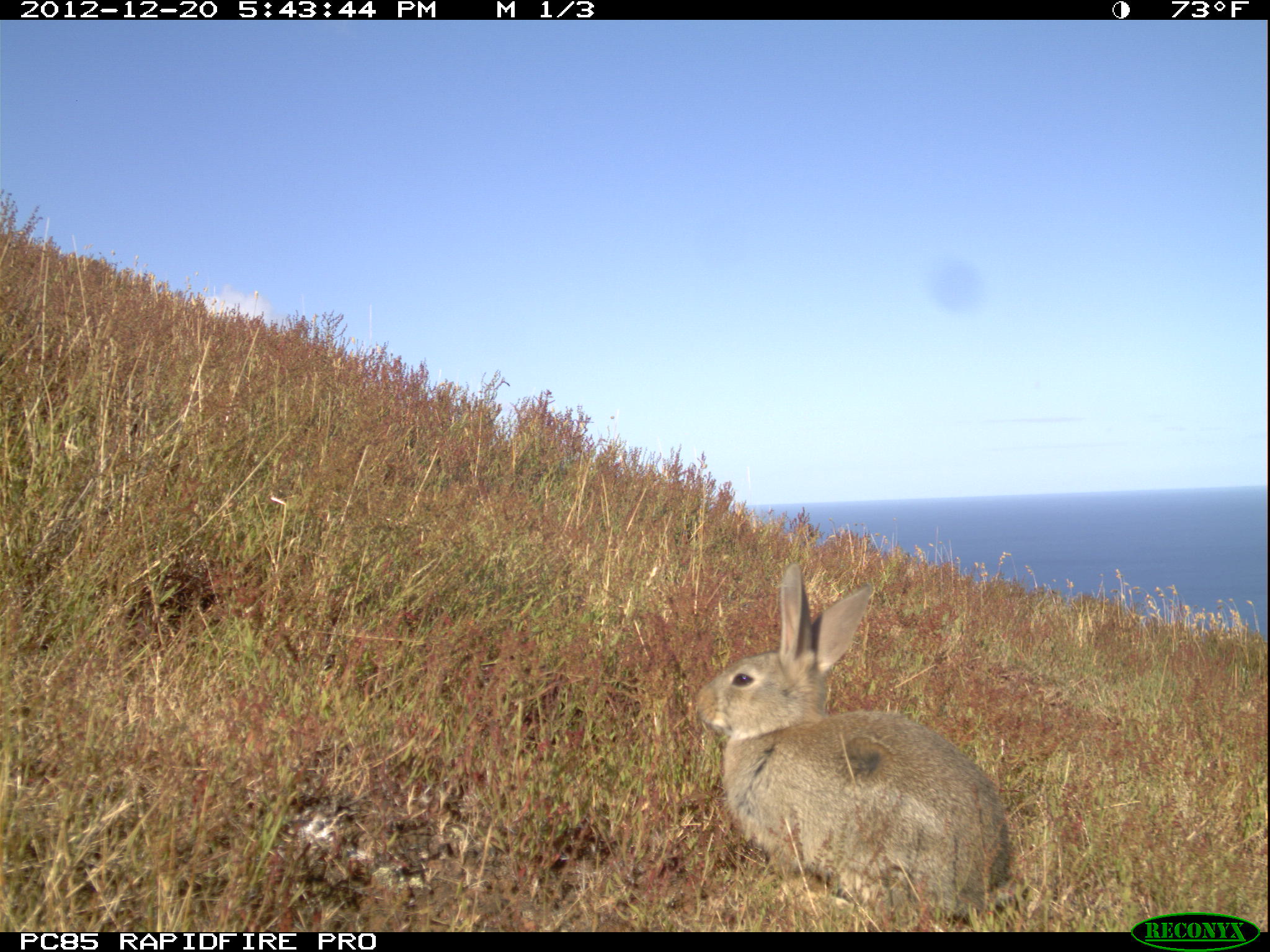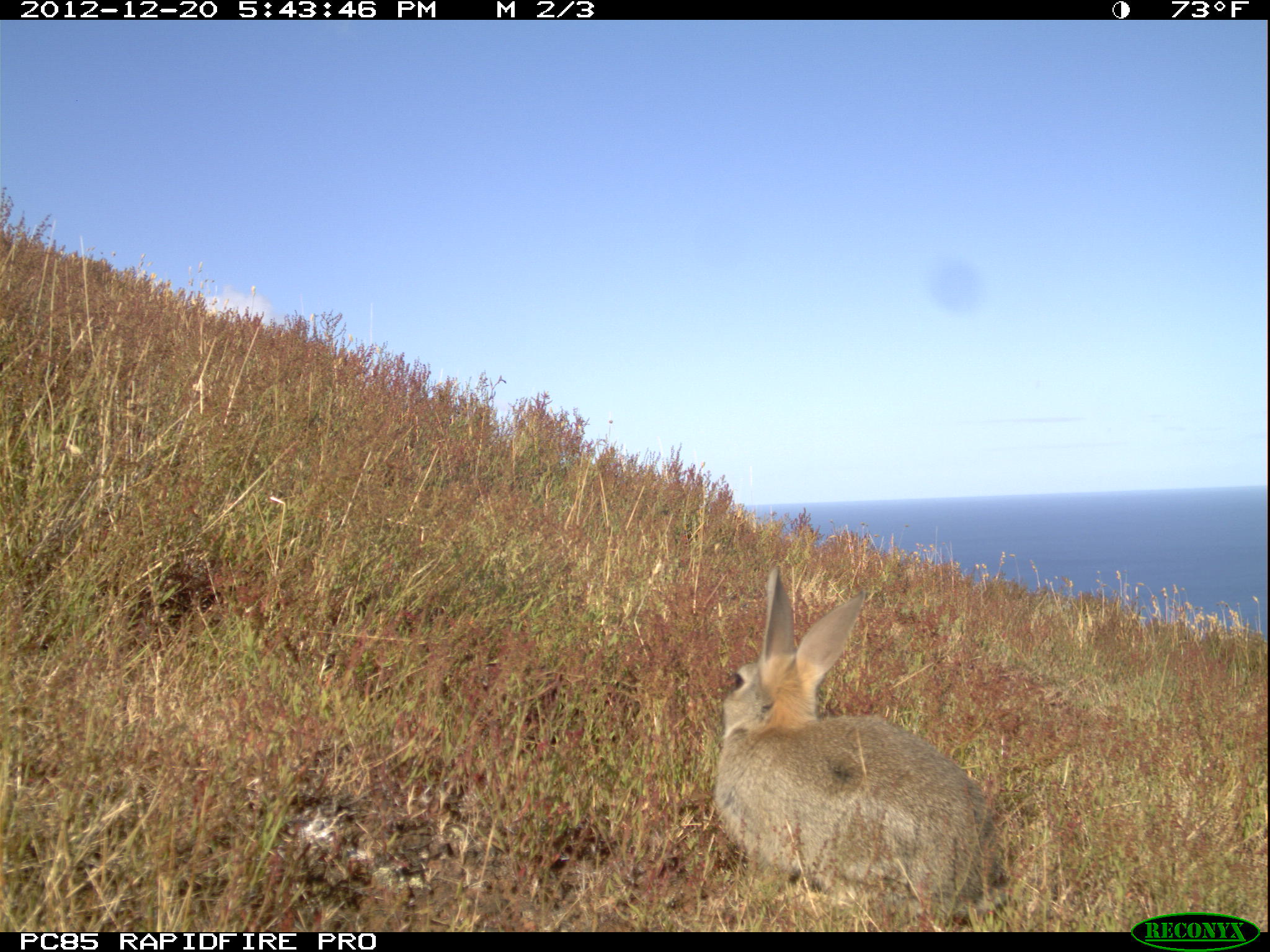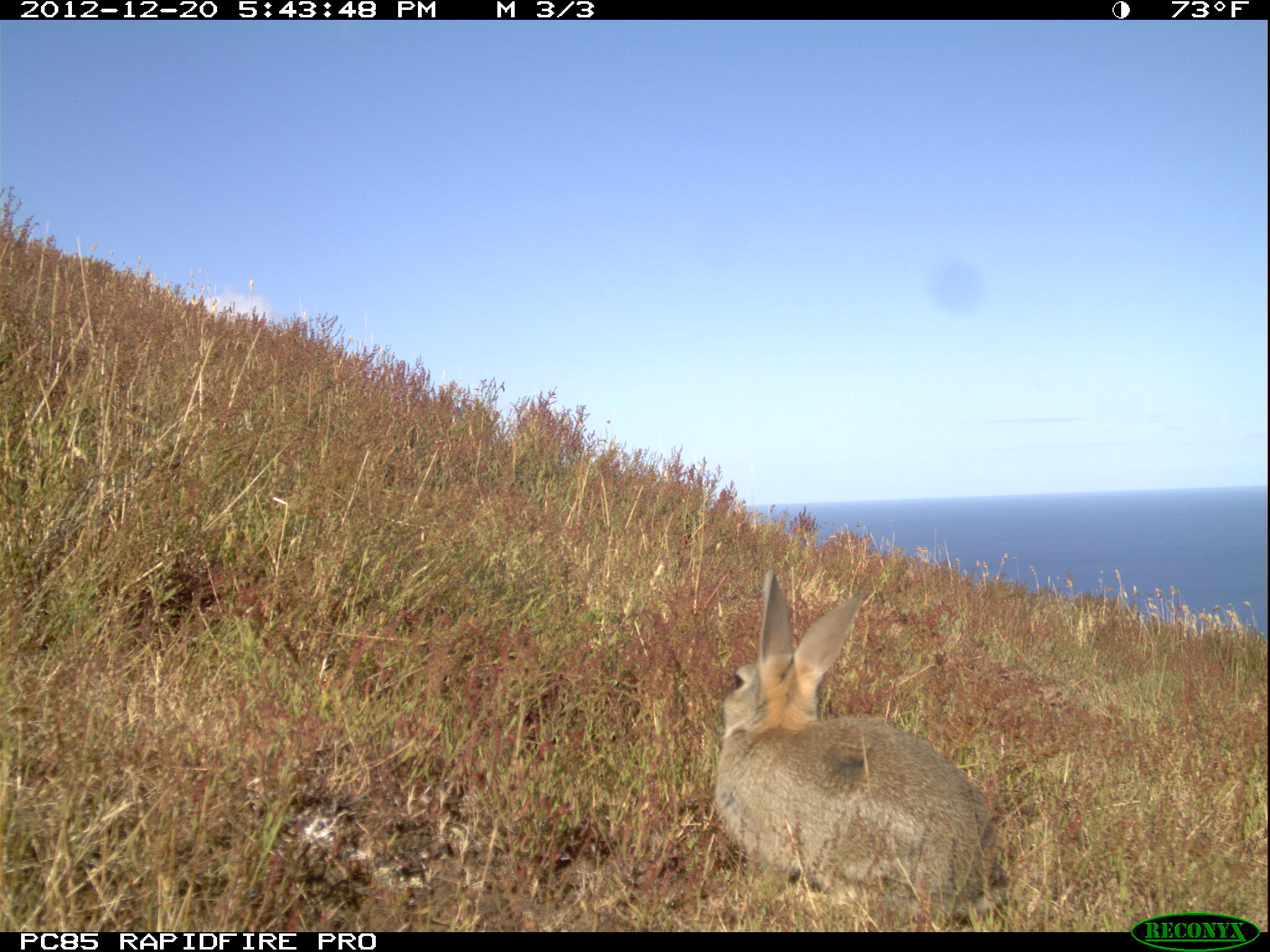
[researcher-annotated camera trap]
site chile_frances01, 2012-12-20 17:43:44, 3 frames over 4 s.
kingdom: Animalia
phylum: Chordata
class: Mammalia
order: Lagomorpha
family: Leporidae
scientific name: Leporidae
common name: rabbits and hares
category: rabbit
Rabbit (rabbits and hares) (Leporidae).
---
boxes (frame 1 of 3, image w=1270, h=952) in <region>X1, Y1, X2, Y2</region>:
rabbit: <region>687, 566, 1014, 924</region>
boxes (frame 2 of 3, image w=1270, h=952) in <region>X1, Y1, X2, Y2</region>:
rabbit: <region>710, 570, 1000, 923</region>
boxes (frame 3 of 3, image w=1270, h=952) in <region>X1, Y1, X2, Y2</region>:
rabbit: <region>707, 568, 997, 925</region>